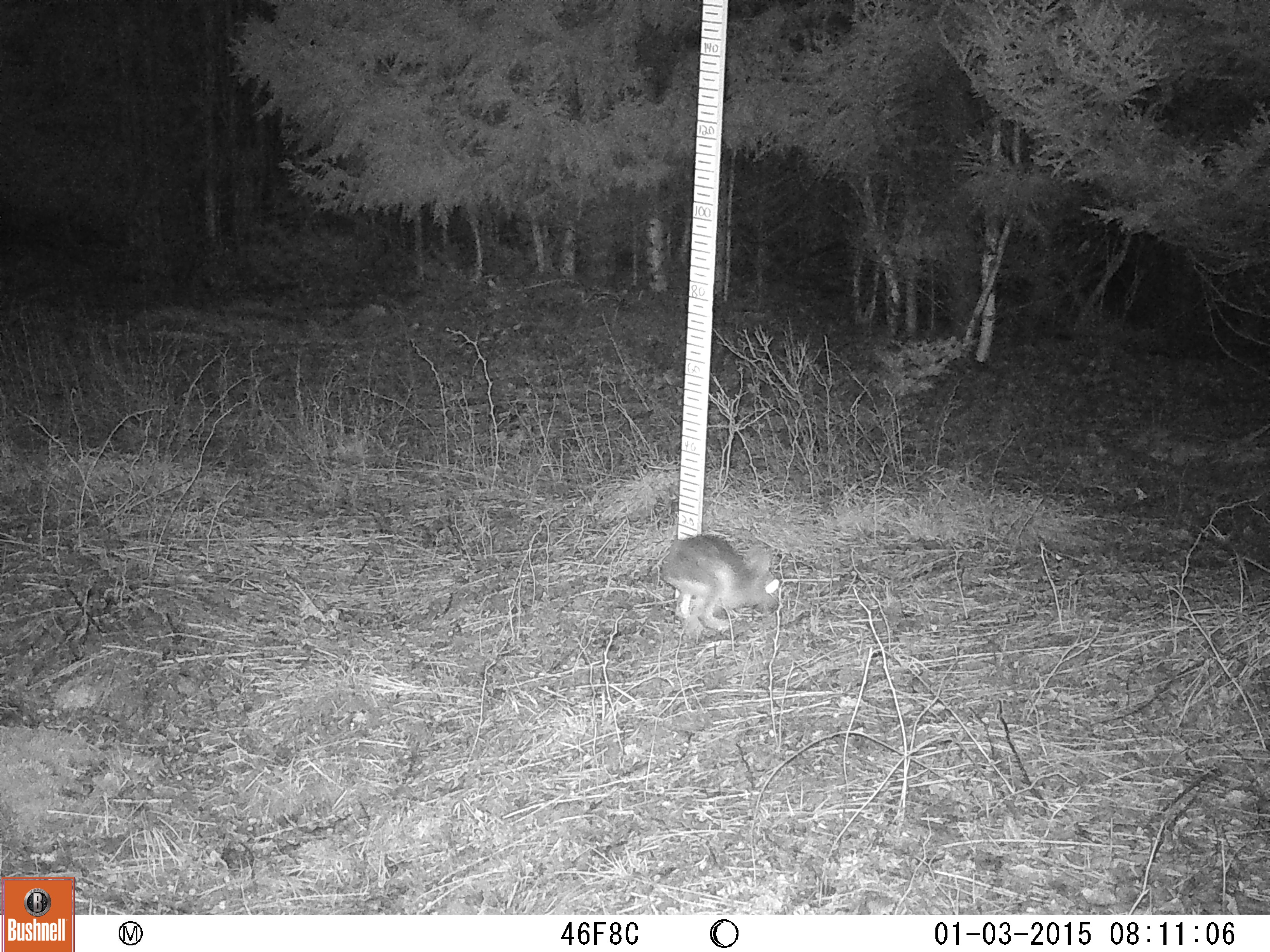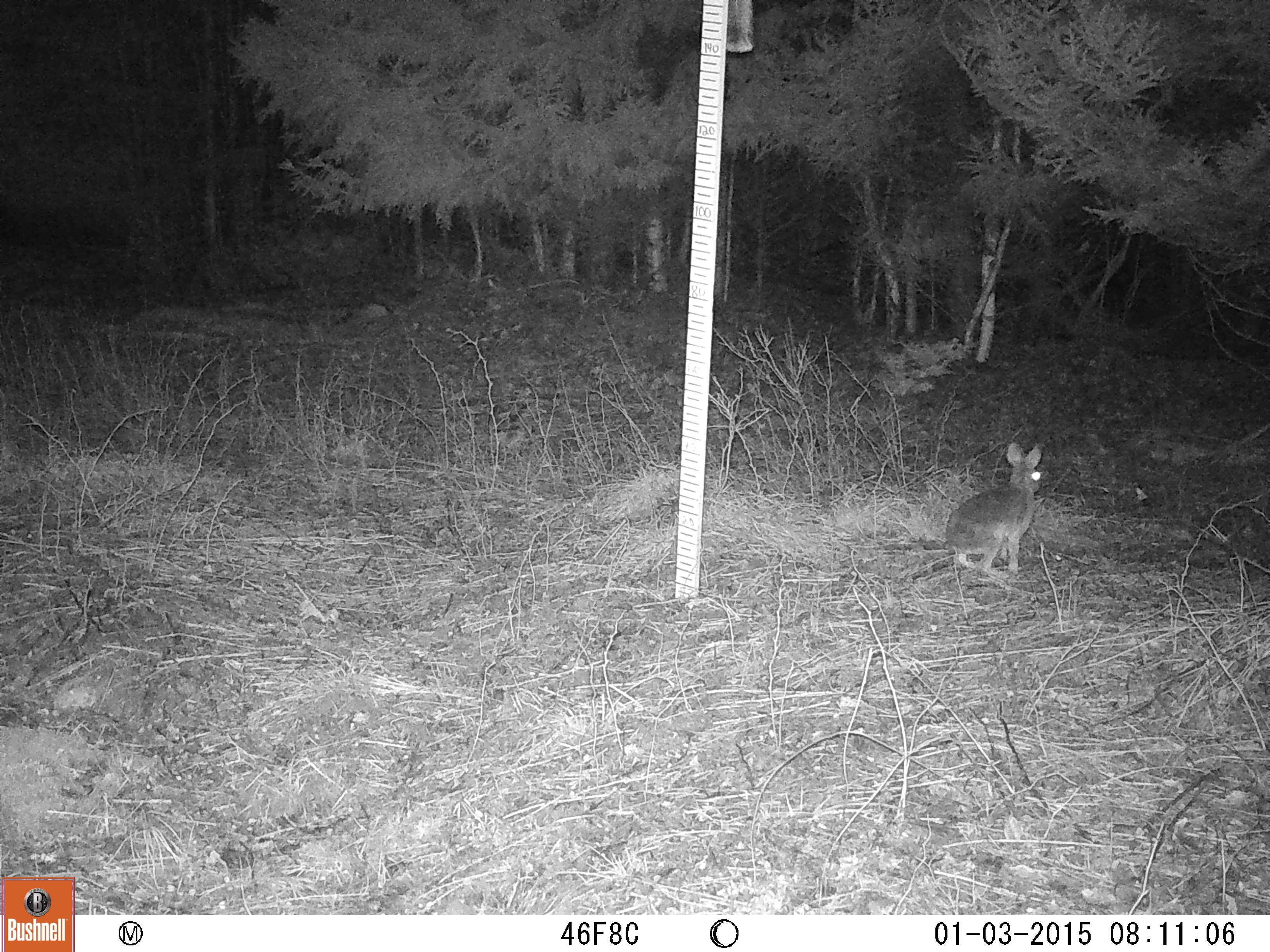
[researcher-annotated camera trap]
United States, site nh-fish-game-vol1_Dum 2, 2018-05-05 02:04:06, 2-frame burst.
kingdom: Animalia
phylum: Chordata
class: Mammalia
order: Lagomorpha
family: Leporidae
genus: Lepus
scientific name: Lepus americanus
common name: snowshoe hare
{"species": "snowshoe hare (Lepus americanus)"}